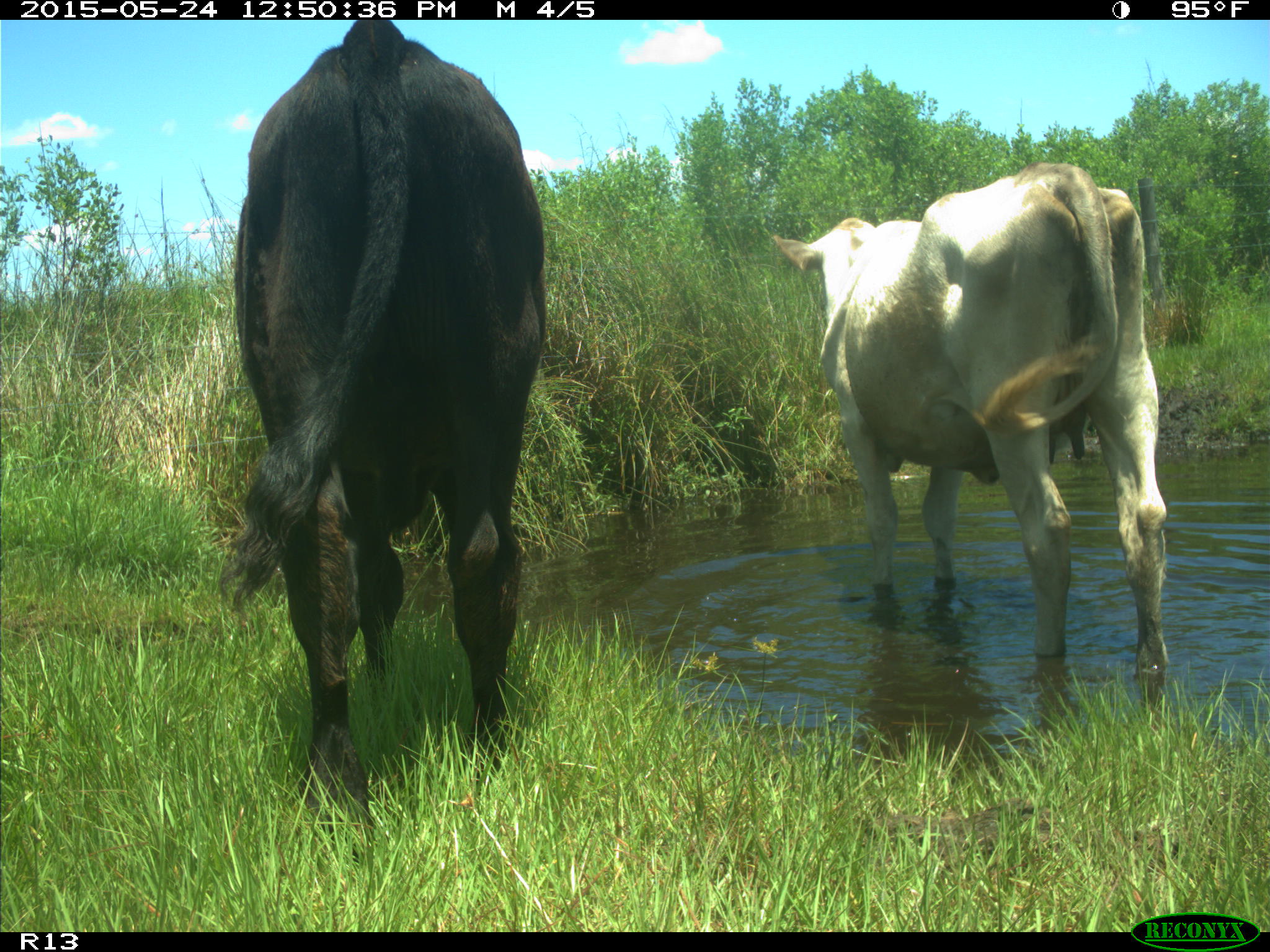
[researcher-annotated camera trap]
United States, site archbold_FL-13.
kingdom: Animalia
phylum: Chordata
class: Mammalia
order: Artiodactyla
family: Bovidae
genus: Bos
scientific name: Bos taurus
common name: domestic cow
Bos taurus (domestic cow).